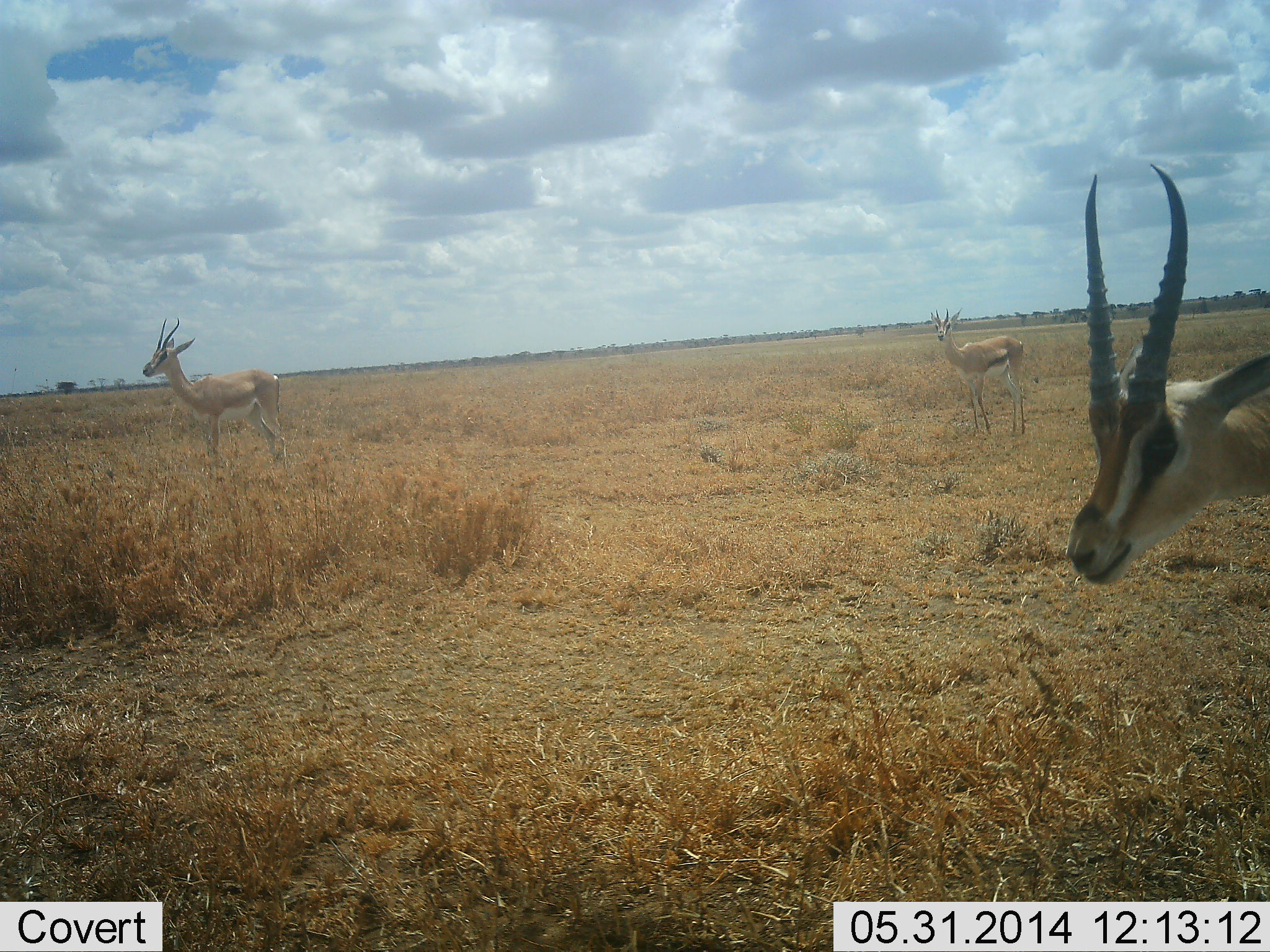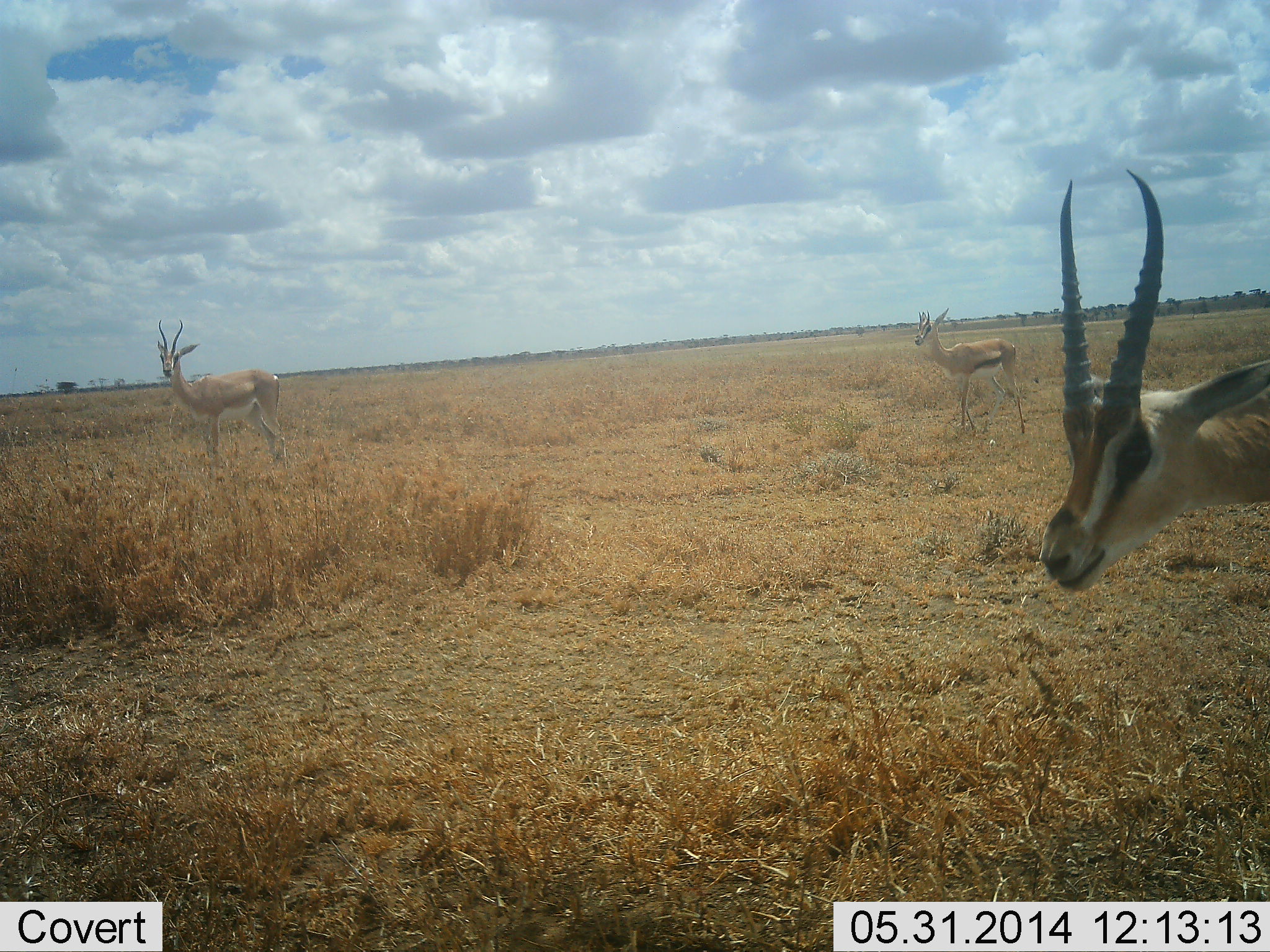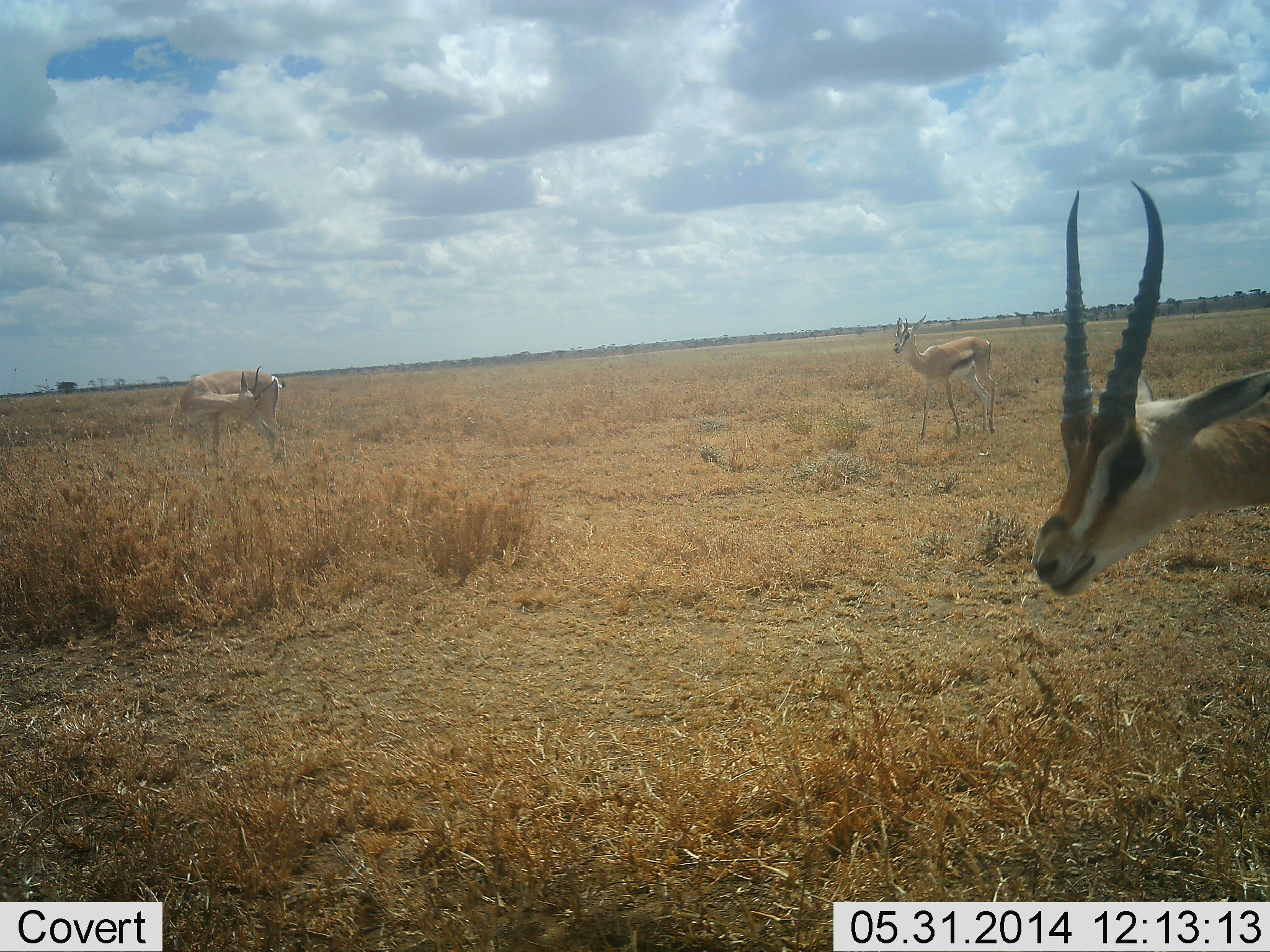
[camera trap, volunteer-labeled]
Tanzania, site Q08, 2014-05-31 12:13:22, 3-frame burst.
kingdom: Animalia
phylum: Chordata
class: Mammalia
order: Artiodactyla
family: Bovidae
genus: Nanger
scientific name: Nanger granti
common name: grant's gazelle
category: gazellegrants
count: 2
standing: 100%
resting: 6%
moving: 31%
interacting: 6%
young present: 0%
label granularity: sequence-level